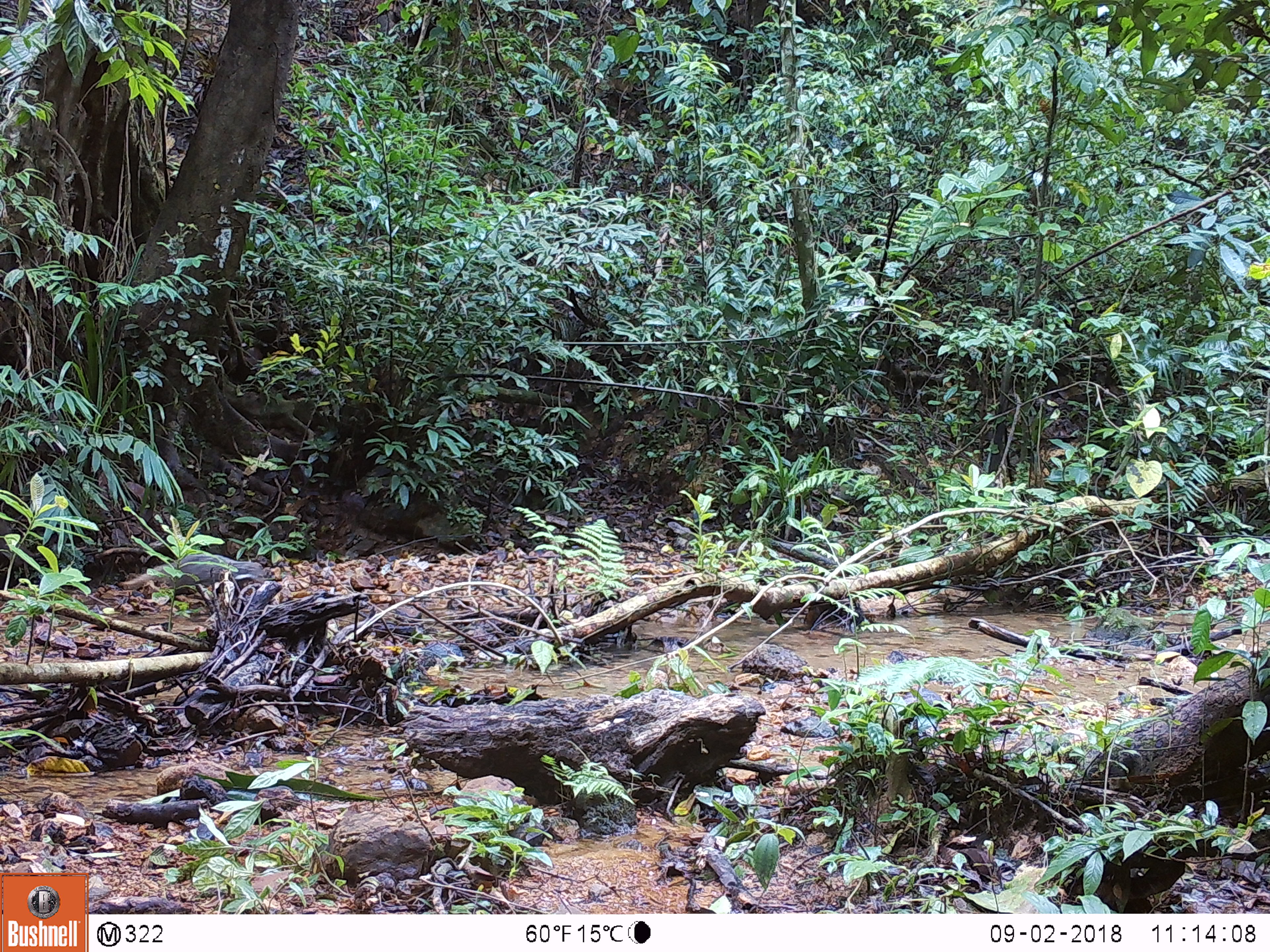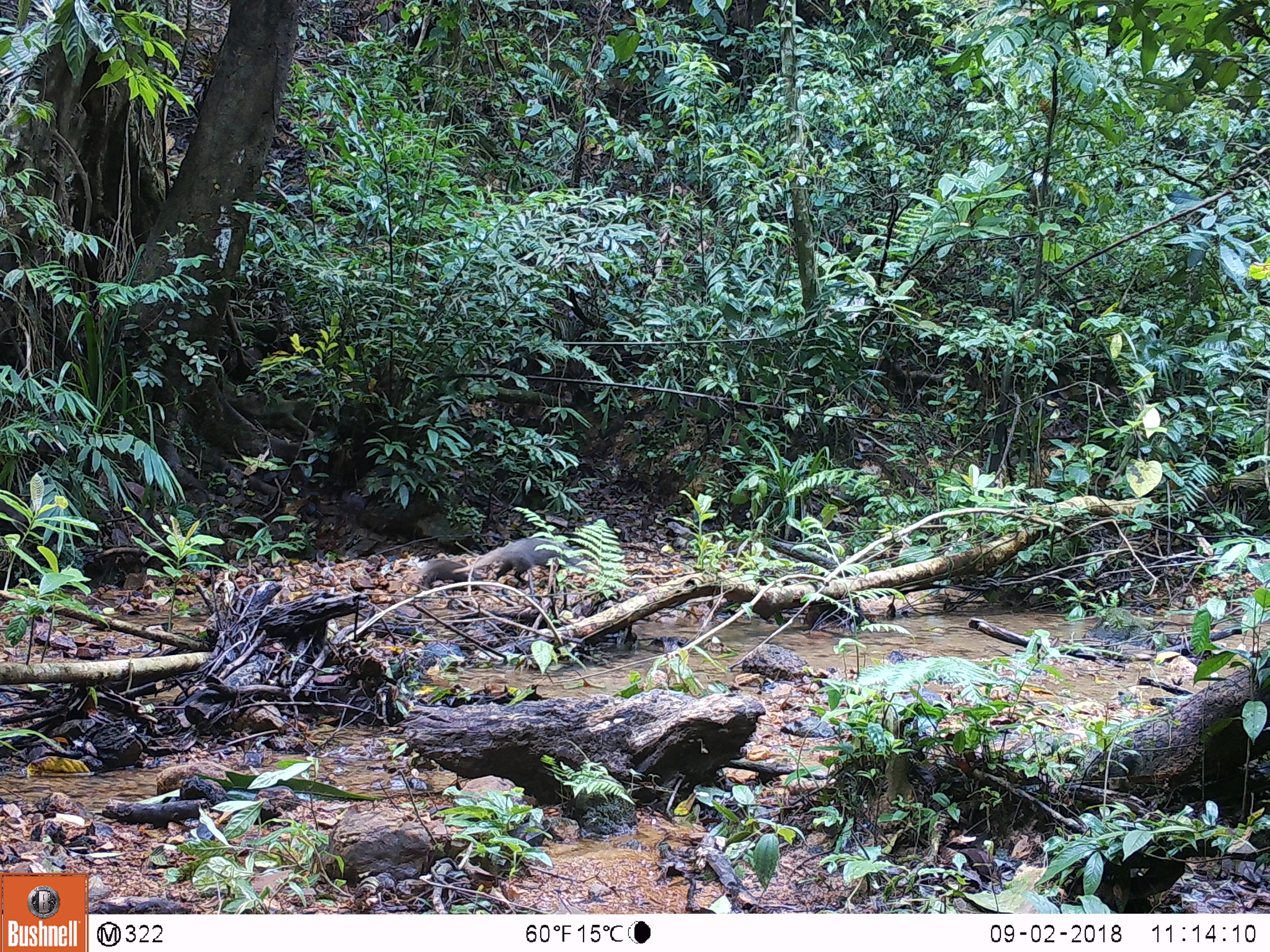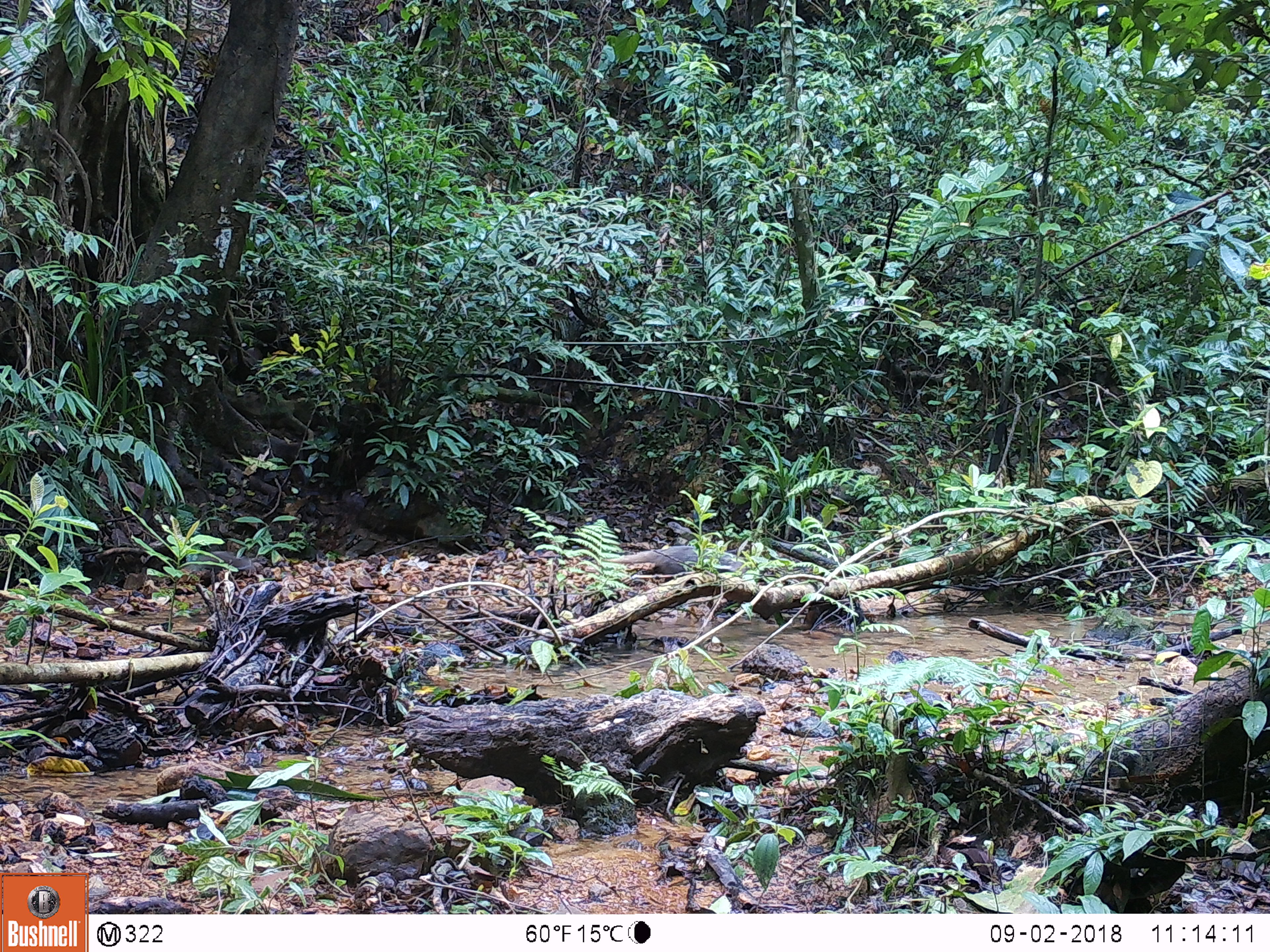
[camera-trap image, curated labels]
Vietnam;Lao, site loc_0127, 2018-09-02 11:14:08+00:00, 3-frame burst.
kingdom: Animalia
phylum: Chordata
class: Mammalia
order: Carnivora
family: Herpestidae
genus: Urva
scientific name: Urva urva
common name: crab-eating mongoose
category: crab eating mongoose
Crab eating mongoose (crab-eating mongoose) (Urva urva). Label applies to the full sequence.